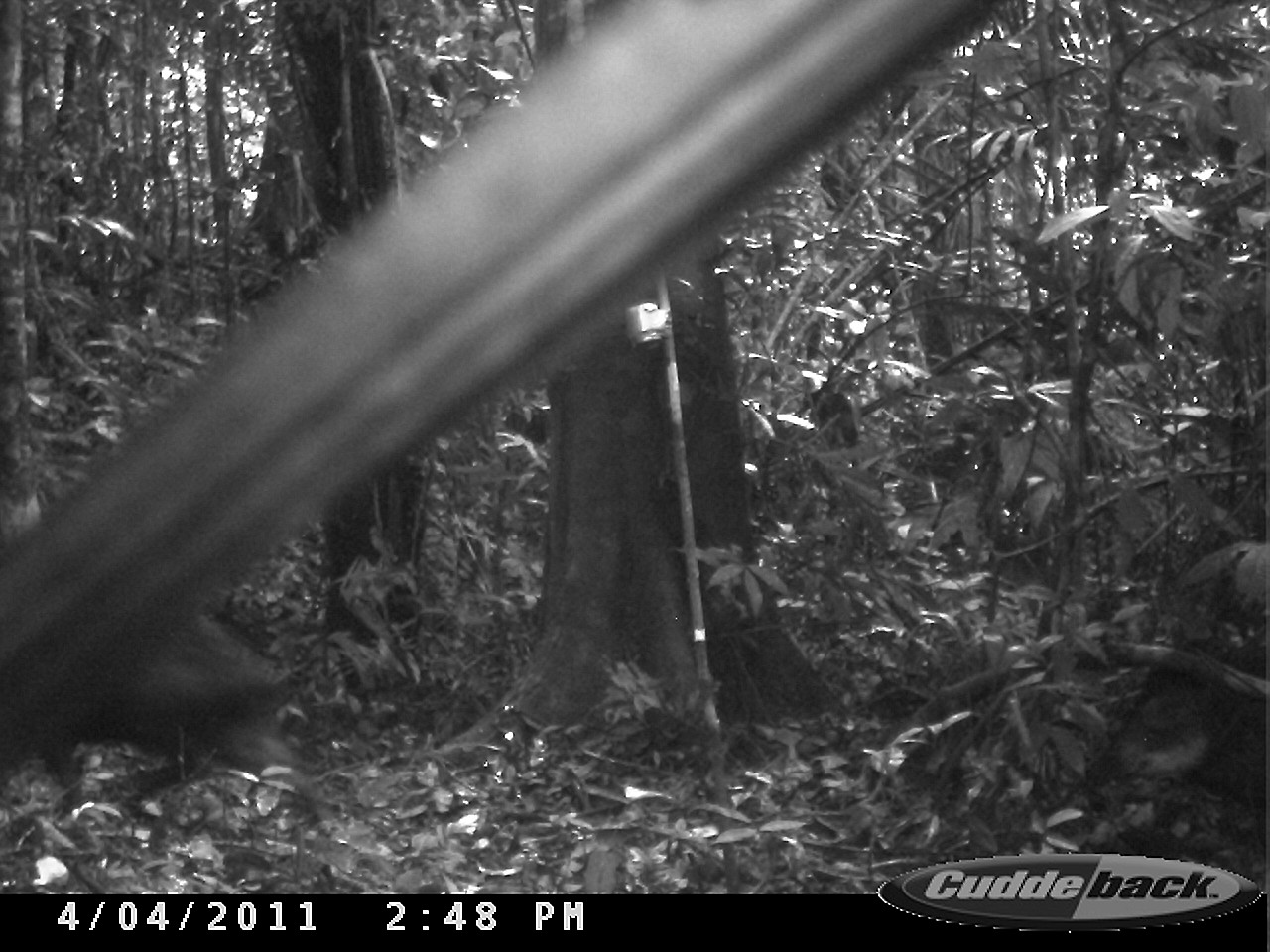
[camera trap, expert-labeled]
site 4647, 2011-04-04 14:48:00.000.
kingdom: Animalia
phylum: Chordata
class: Mammalia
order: Artiodactyla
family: Tayassuidae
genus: Tayassu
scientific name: Tayassu pecari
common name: white-lipped peccary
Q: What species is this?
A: Tayassu pecari (white-lipped peccary).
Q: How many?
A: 4.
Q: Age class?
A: Adult.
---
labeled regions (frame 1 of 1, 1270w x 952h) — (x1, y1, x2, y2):
tayassu pecari: (35, 604, 349, 845)